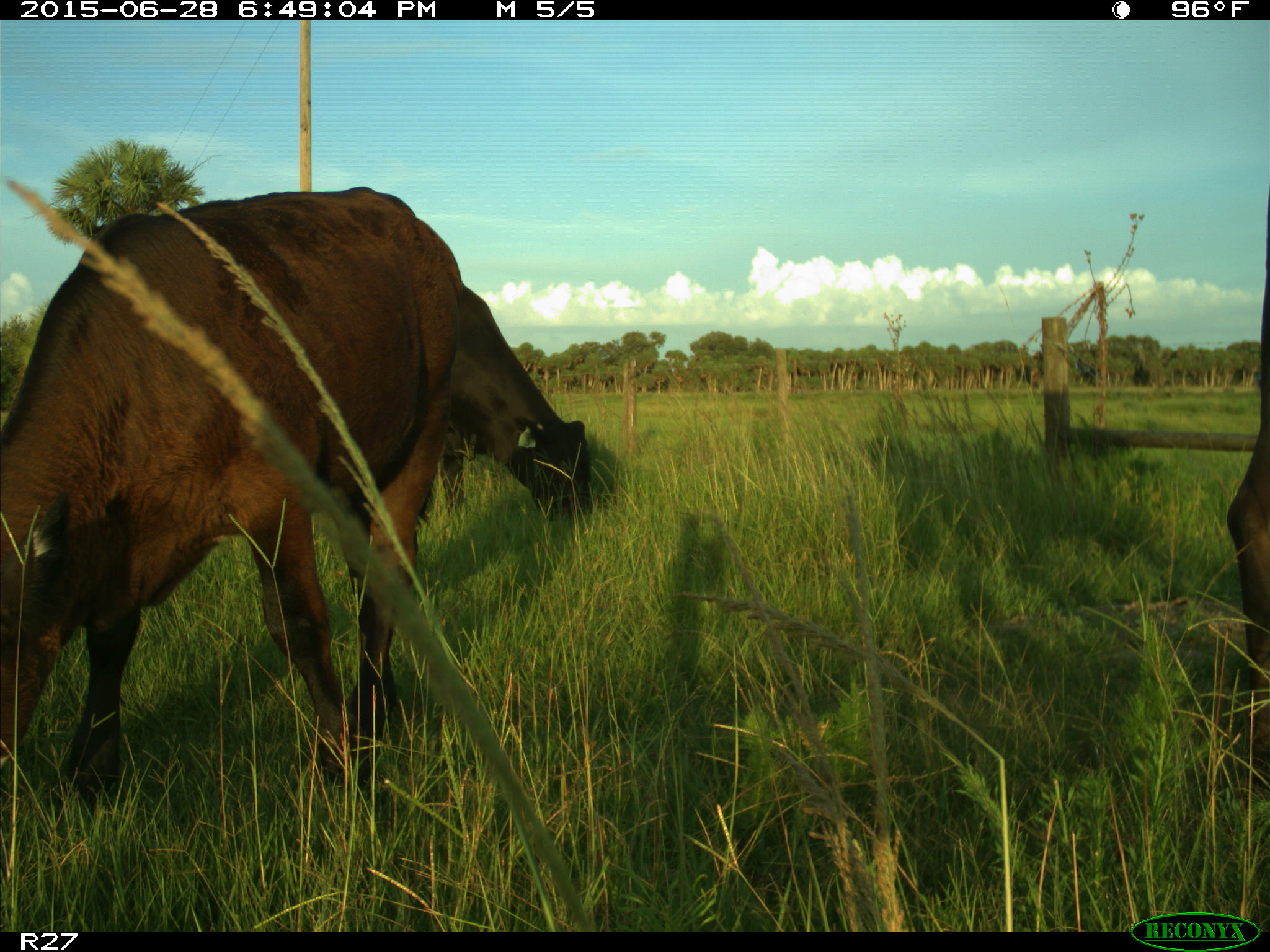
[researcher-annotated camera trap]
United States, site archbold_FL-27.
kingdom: Animalia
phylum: Chordata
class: Mammalia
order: Artiodactyla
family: Bovidae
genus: Bos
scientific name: Bos taurus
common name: domestic cow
Bos taurus (domestic cow).